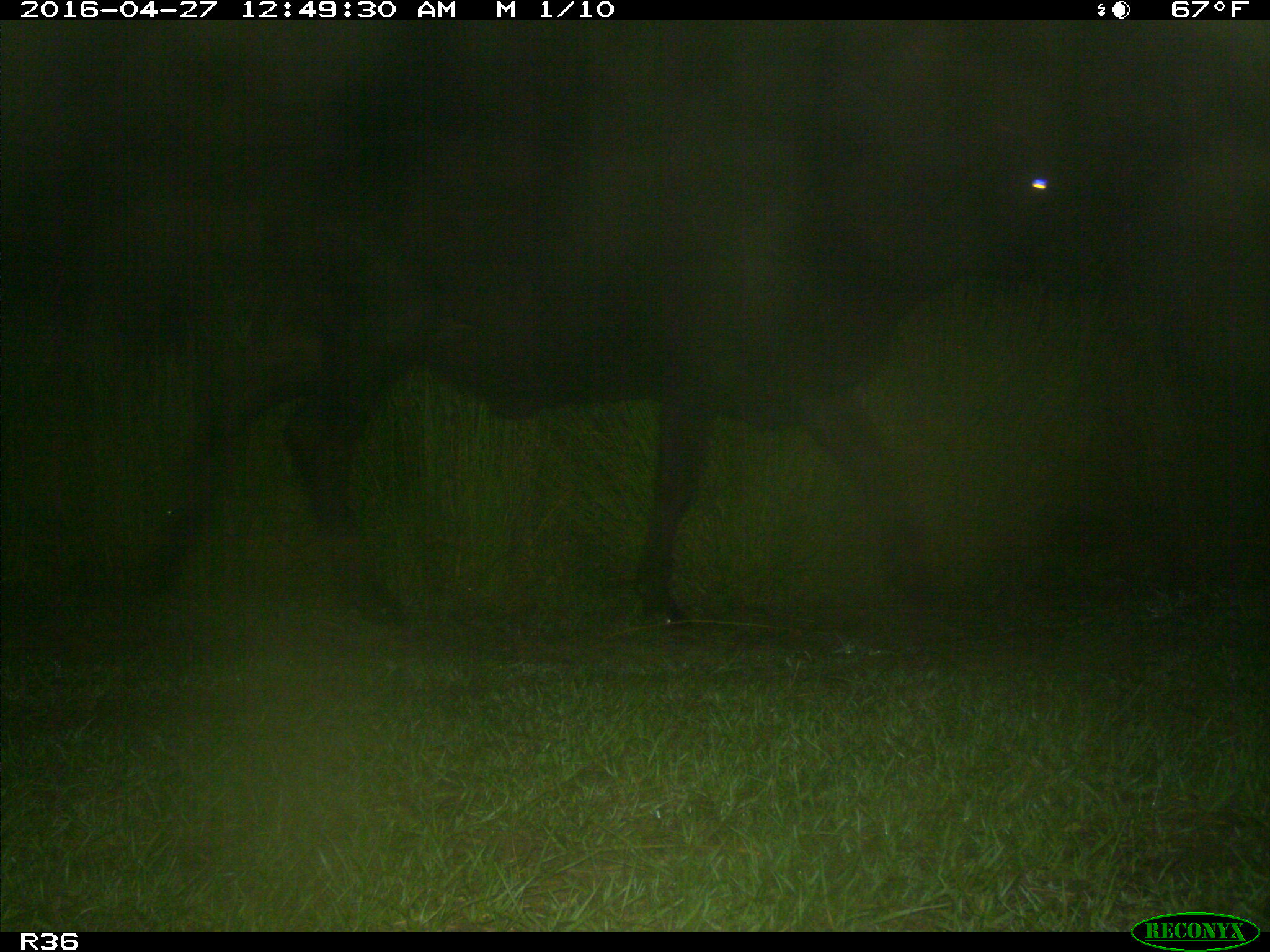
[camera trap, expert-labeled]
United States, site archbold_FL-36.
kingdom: Animalia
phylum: Chordata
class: Mammalia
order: Artiodactyla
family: Bovidae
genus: Bos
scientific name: Bos taurus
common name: domestic cow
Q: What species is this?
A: Bos taurus (domestic cow).